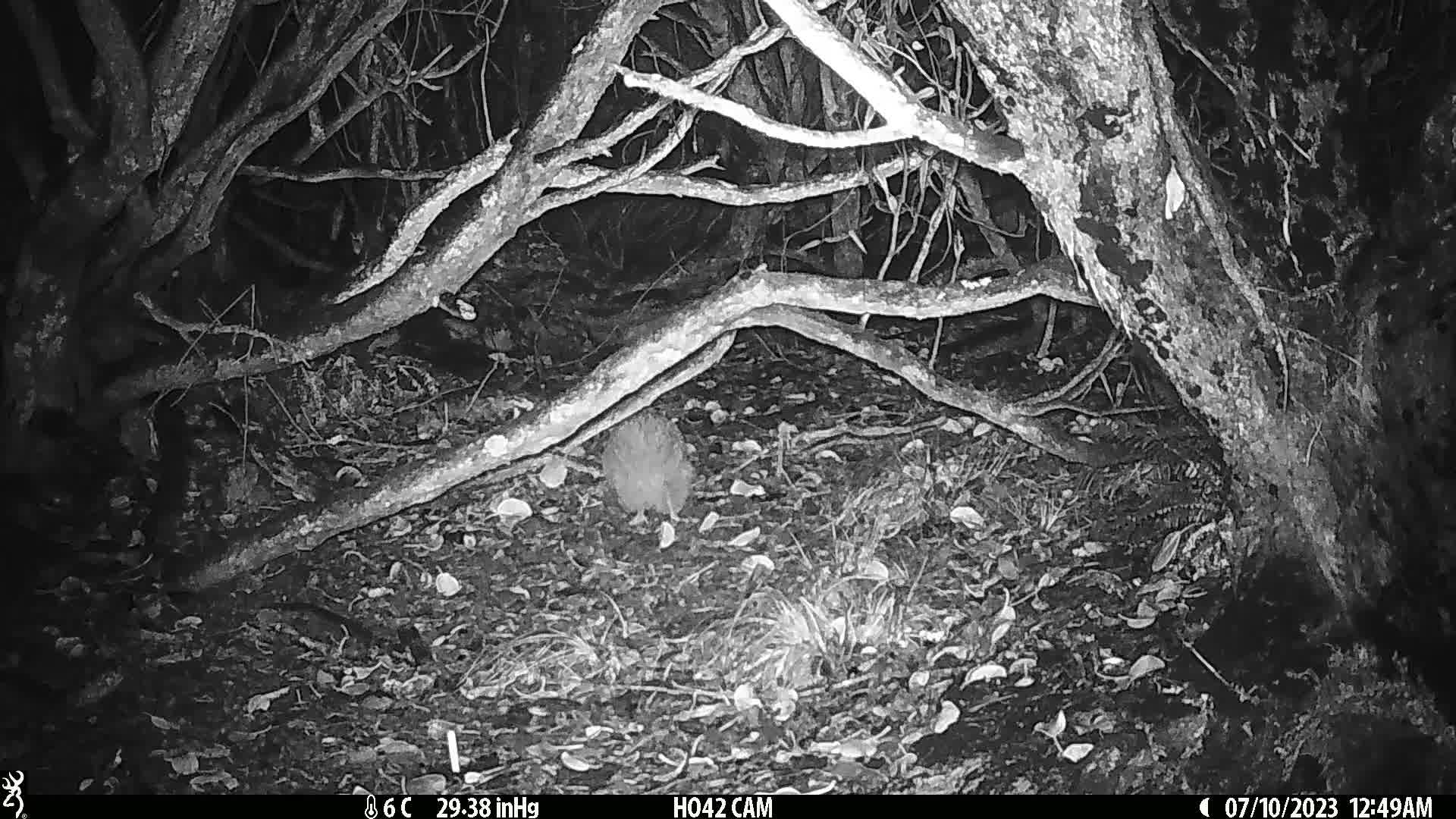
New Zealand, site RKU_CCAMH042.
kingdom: Animalia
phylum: Chordata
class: Aves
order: Apterygiformes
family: Apterygidae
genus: Apteryx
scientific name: Apteryx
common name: kiwi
Kiwi (Apteryx).